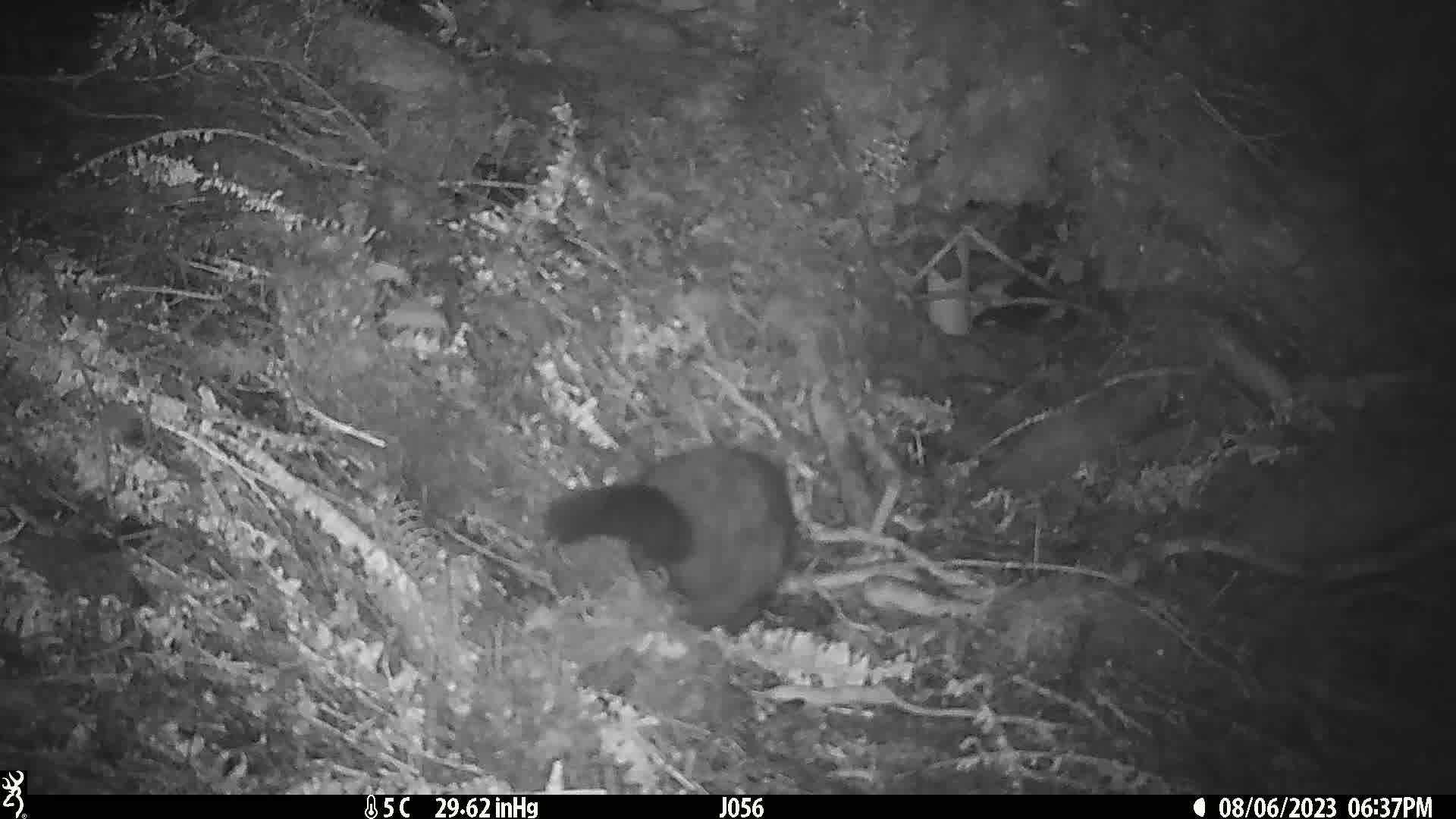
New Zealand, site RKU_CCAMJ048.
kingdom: Animalia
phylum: Chordata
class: Mammalia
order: Diprotodontia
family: Phalangeridae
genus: Trichosurus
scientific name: Trichosurus vulpecula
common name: common brushtail possum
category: possum